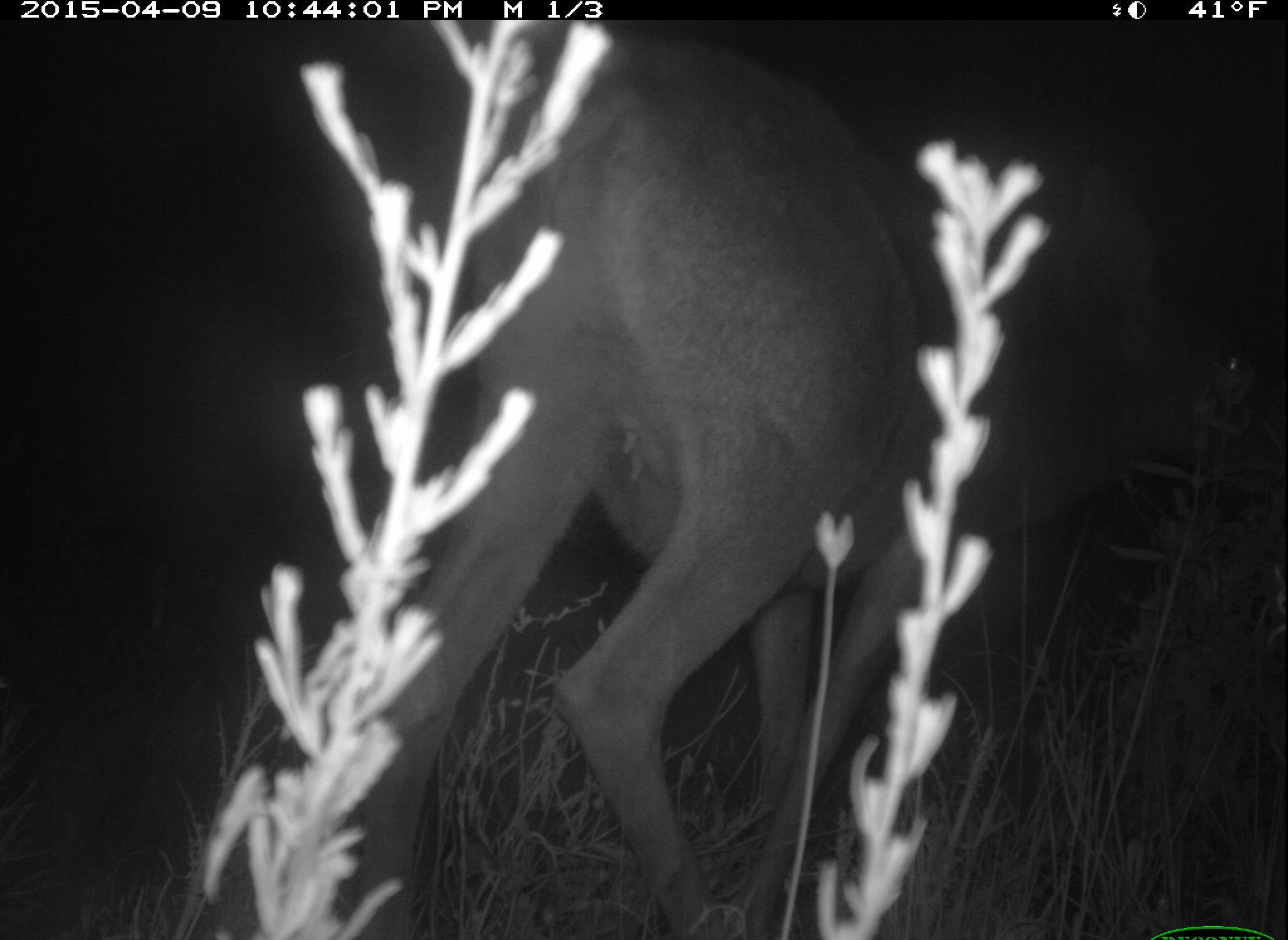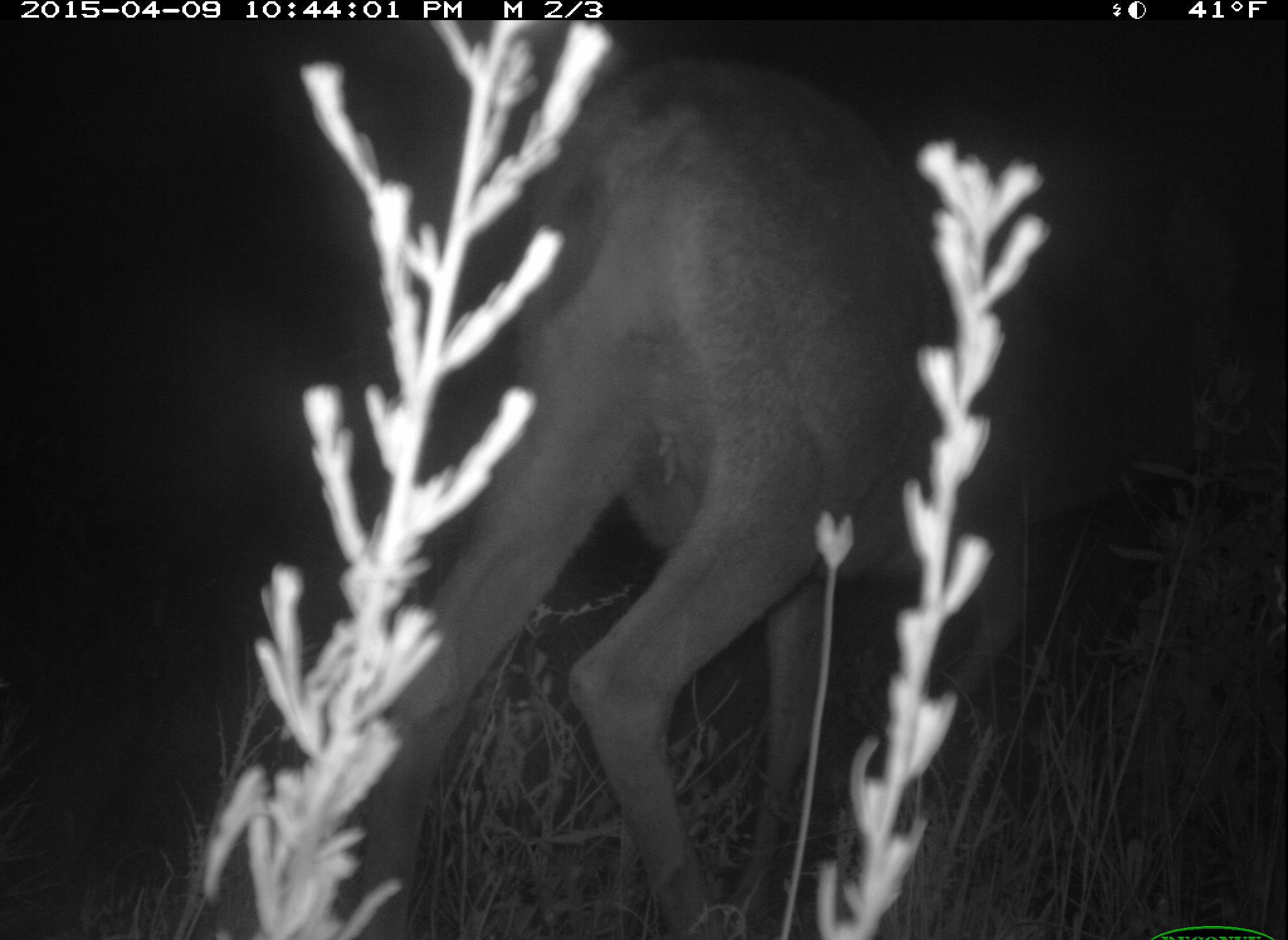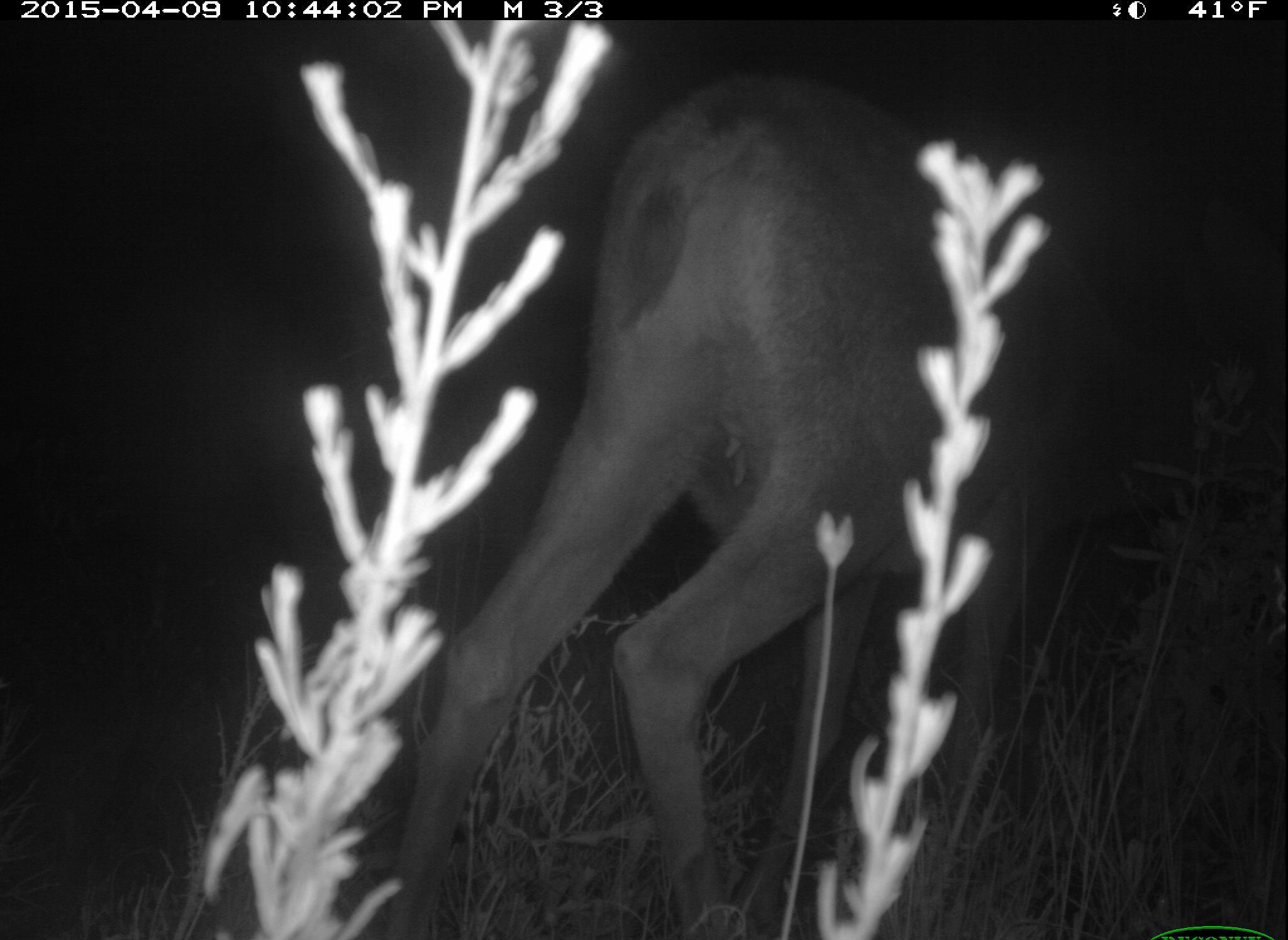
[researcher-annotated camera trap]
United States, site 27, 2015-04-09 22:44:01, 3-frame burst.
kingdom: Animalia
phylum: Chordata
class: Mammalia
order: Artiodactyla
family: Cervidae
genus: Odocoileus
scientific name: Odocoileus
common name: deer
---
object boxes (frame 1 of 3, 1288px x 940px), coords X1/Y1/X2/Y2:
deer: 274/27/1252/920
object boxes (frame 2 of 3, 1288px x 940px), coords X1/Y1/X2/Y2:
deer: 293/55/1275/940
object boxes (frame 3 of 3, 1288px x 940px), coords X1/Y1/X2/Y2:
deer: 374/64/1266/929